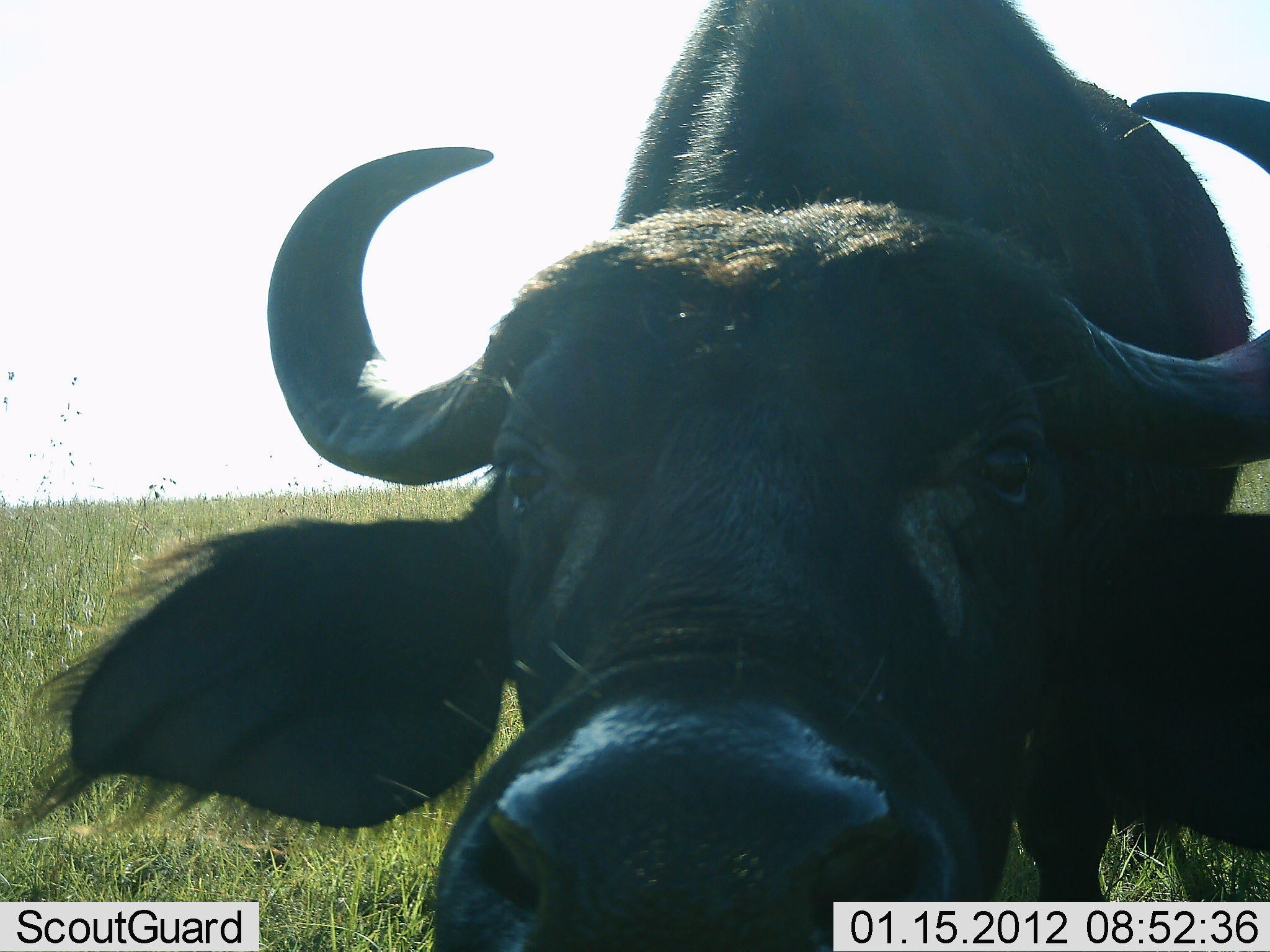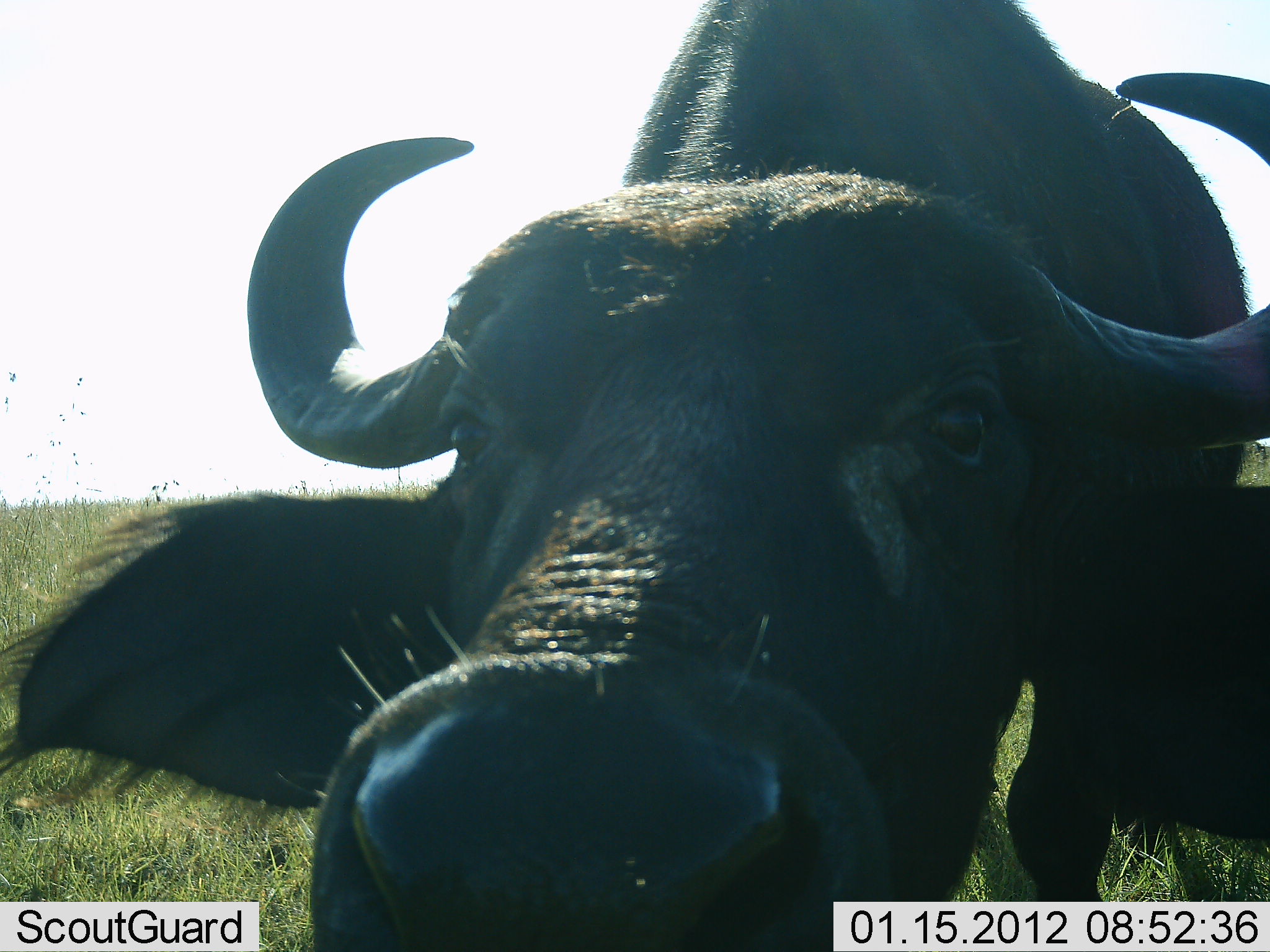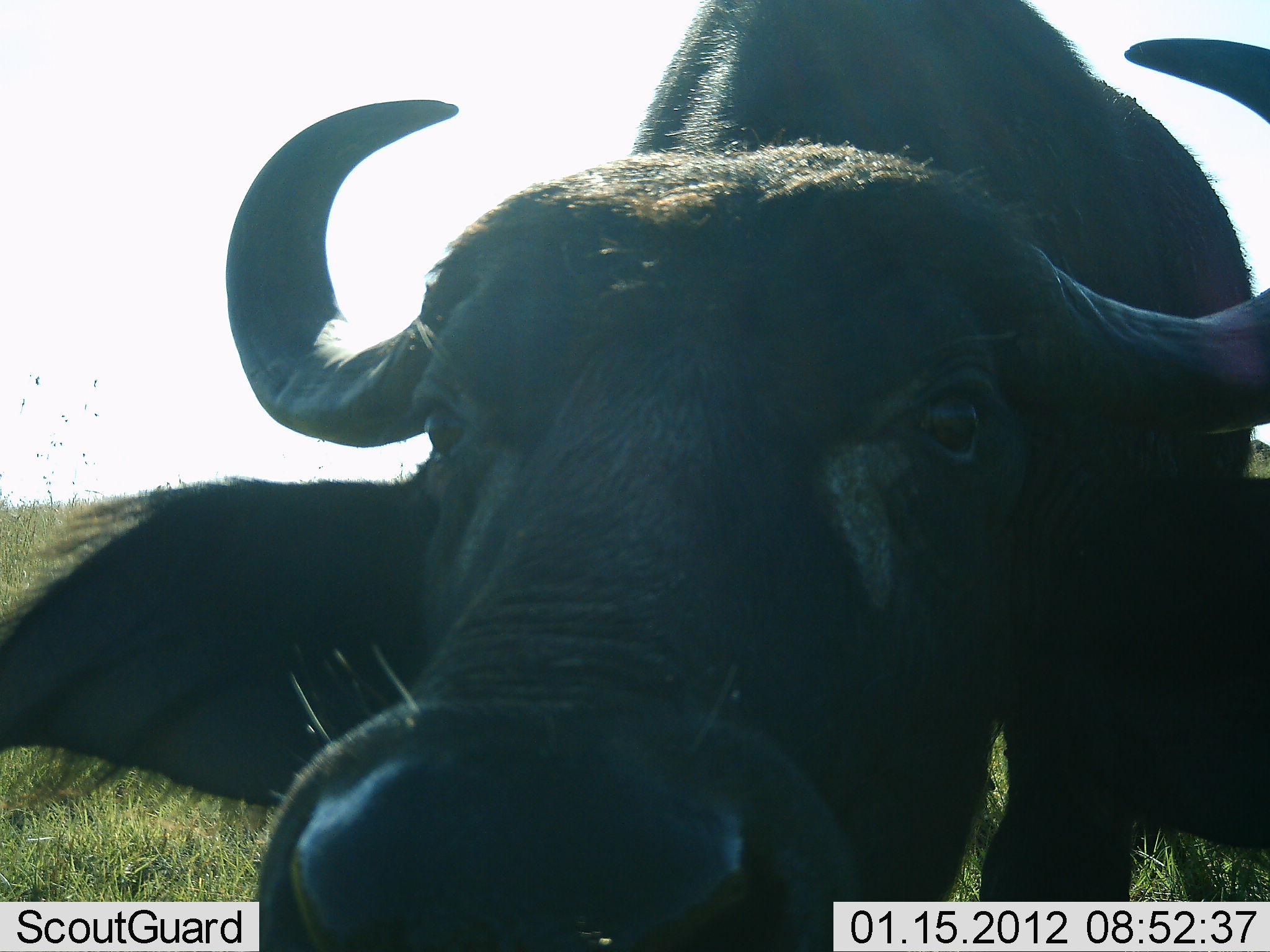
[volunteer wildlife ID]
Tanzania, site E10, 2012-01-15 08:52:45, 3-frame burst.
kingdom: Animalia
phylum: Chordata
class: Mammalia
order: Artiodactyla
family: Bovidae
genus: Syncerus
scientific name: Syncerus caffer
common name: cape buffalo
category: buffalo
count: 1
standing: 88%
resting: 0%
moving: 0%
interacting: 12%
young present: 3%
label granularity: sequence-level